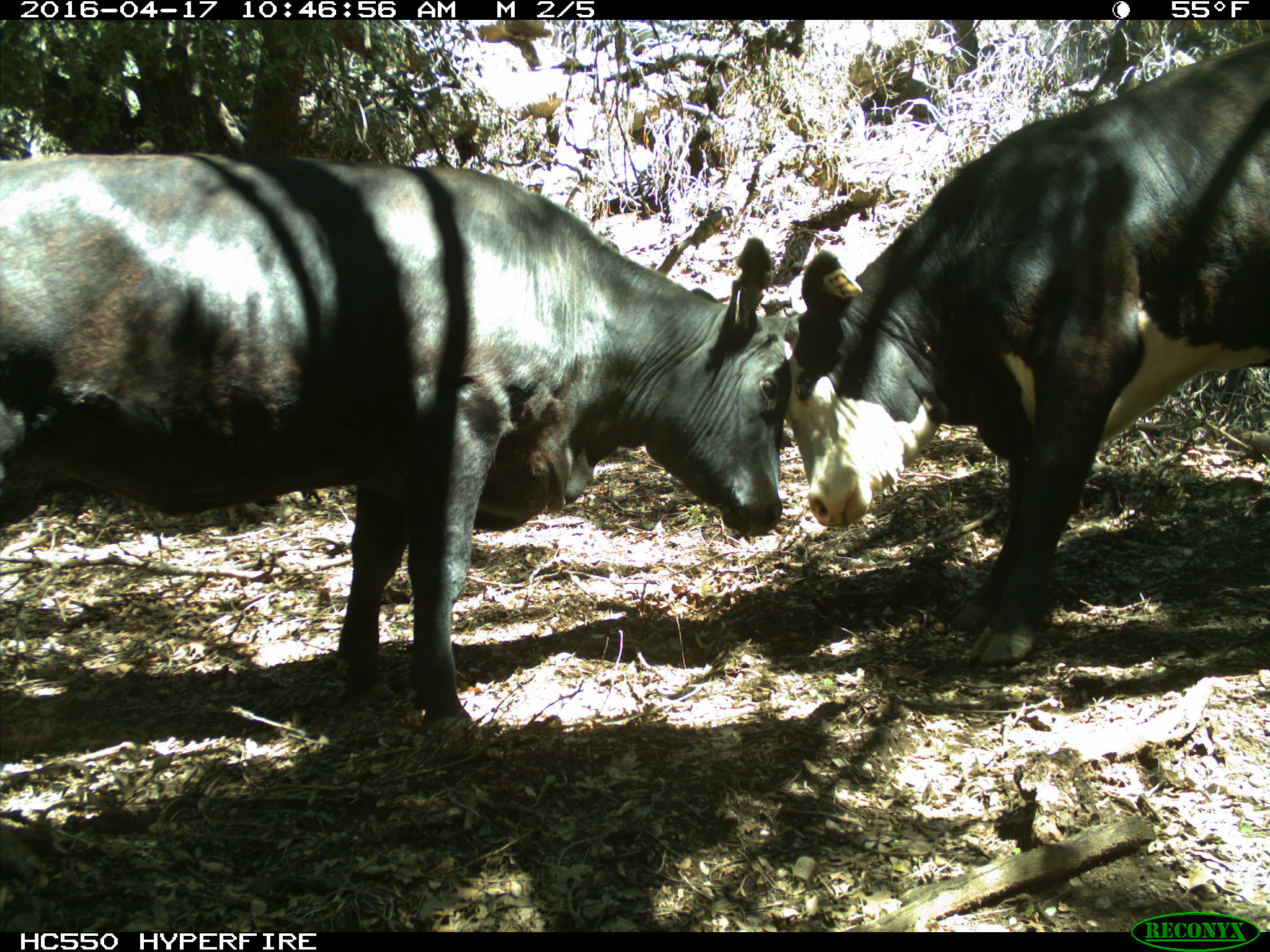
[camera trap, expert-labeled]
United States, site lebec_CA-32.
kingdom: Animalia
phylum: Chordata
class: Mammalia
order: Artiodactyla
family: Bovidae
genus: Bos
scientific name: Bos taurus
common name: domestic cow